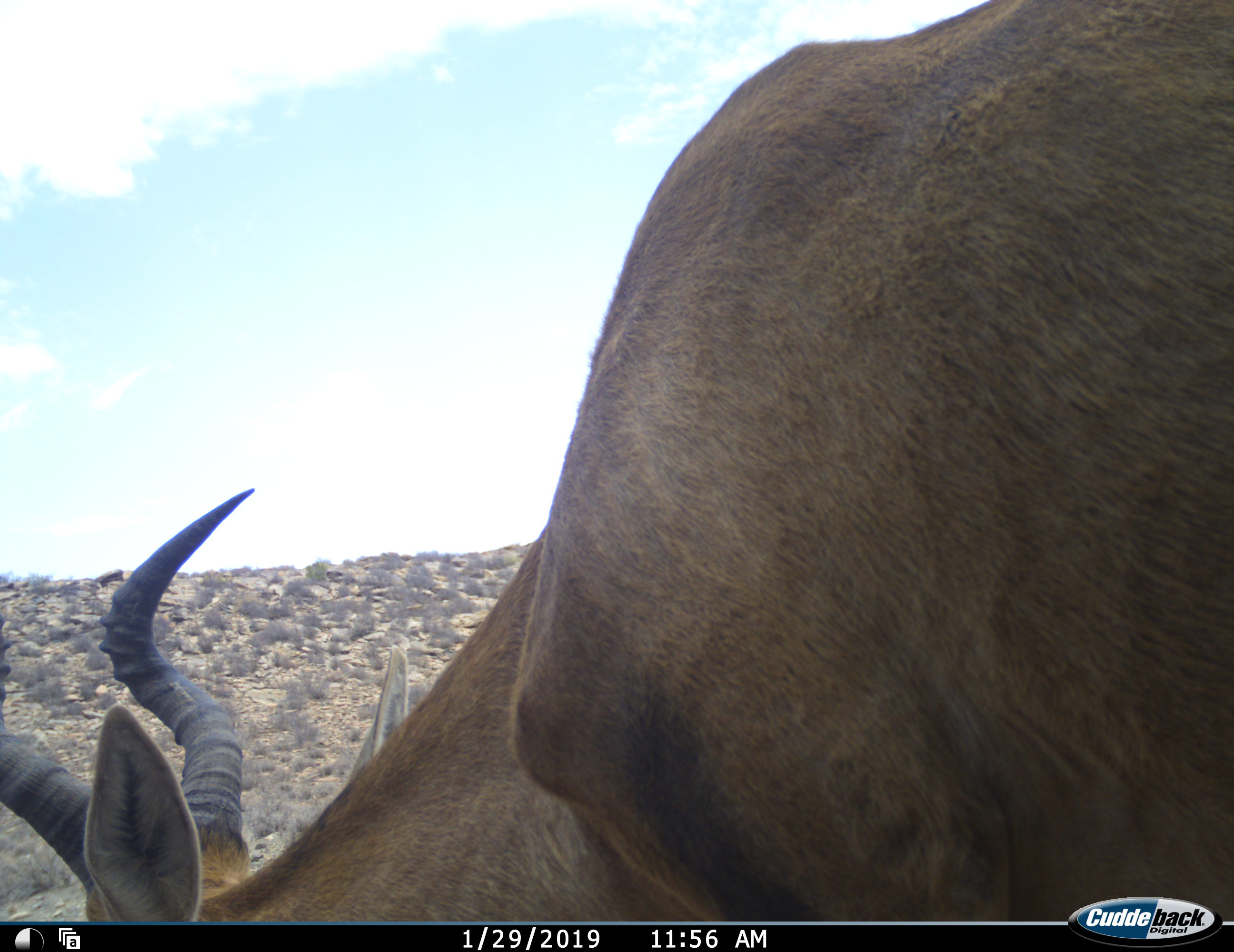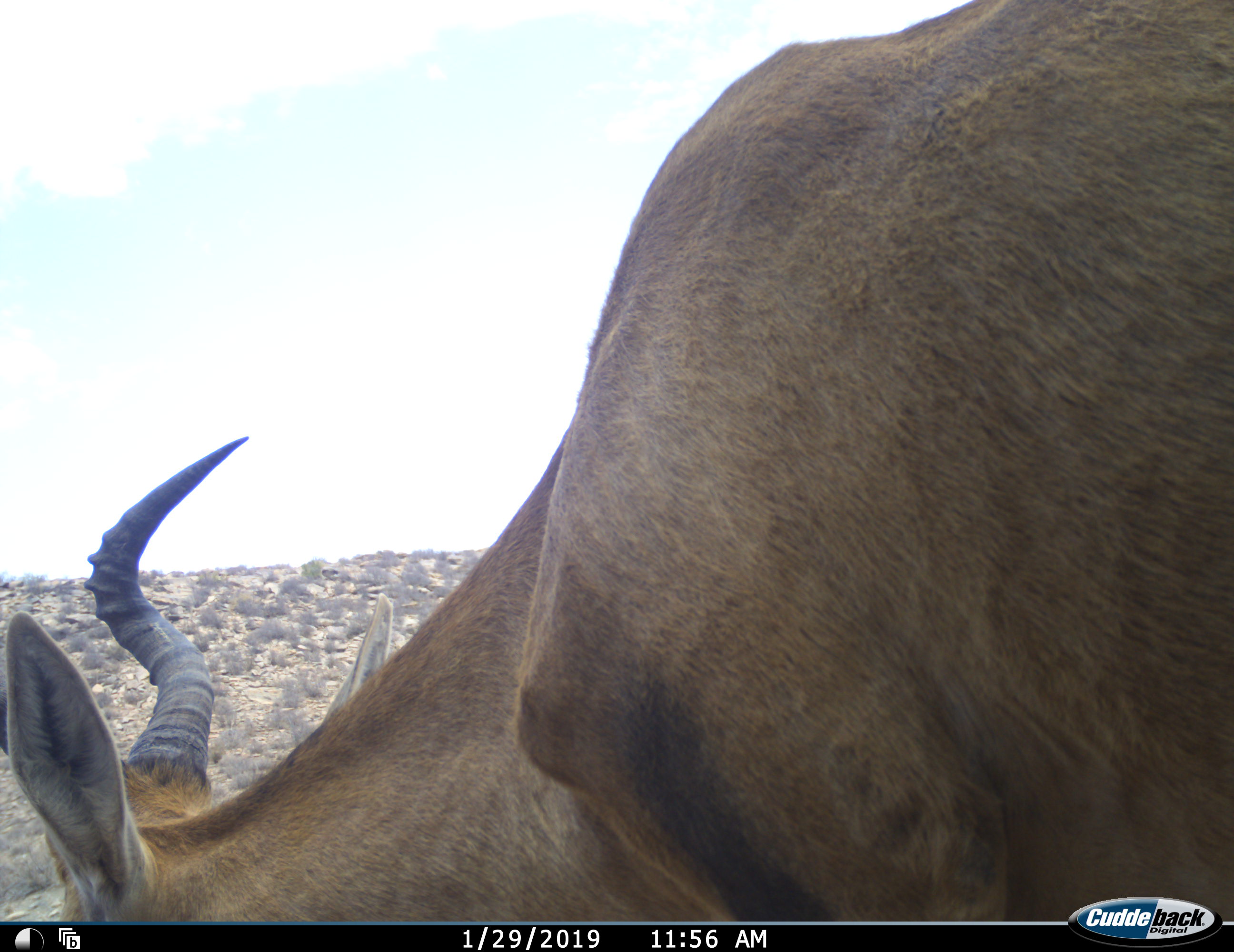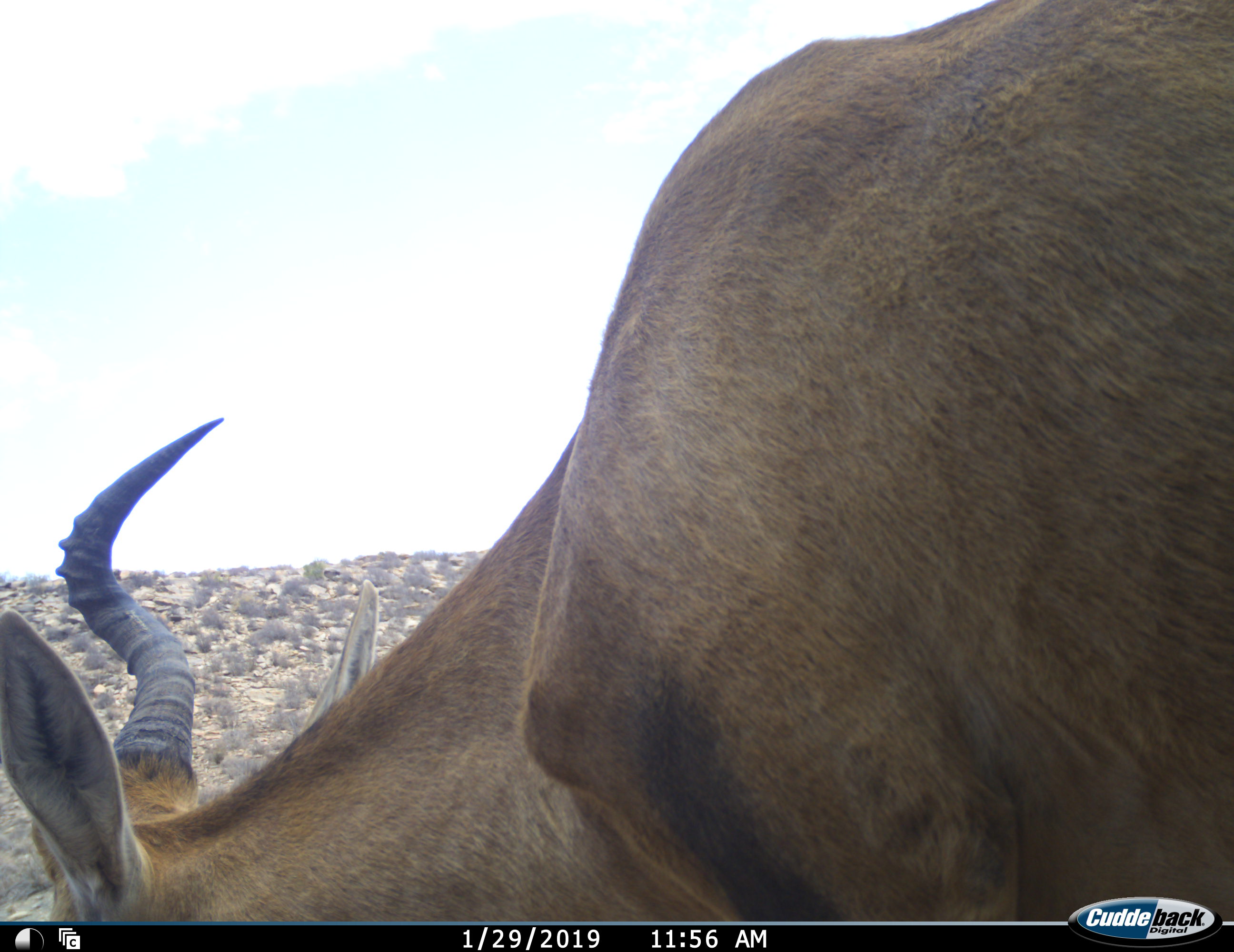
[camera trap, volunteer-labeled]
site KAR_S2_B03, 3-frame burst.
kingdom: Animalia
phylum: Chordata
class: Mammalia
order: Artiodactyla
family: Bovidae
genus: Alcelaphus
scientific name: Alcelaphus buselaphus caama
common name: red hartebeest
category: hartebeestred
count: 1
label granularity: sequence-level